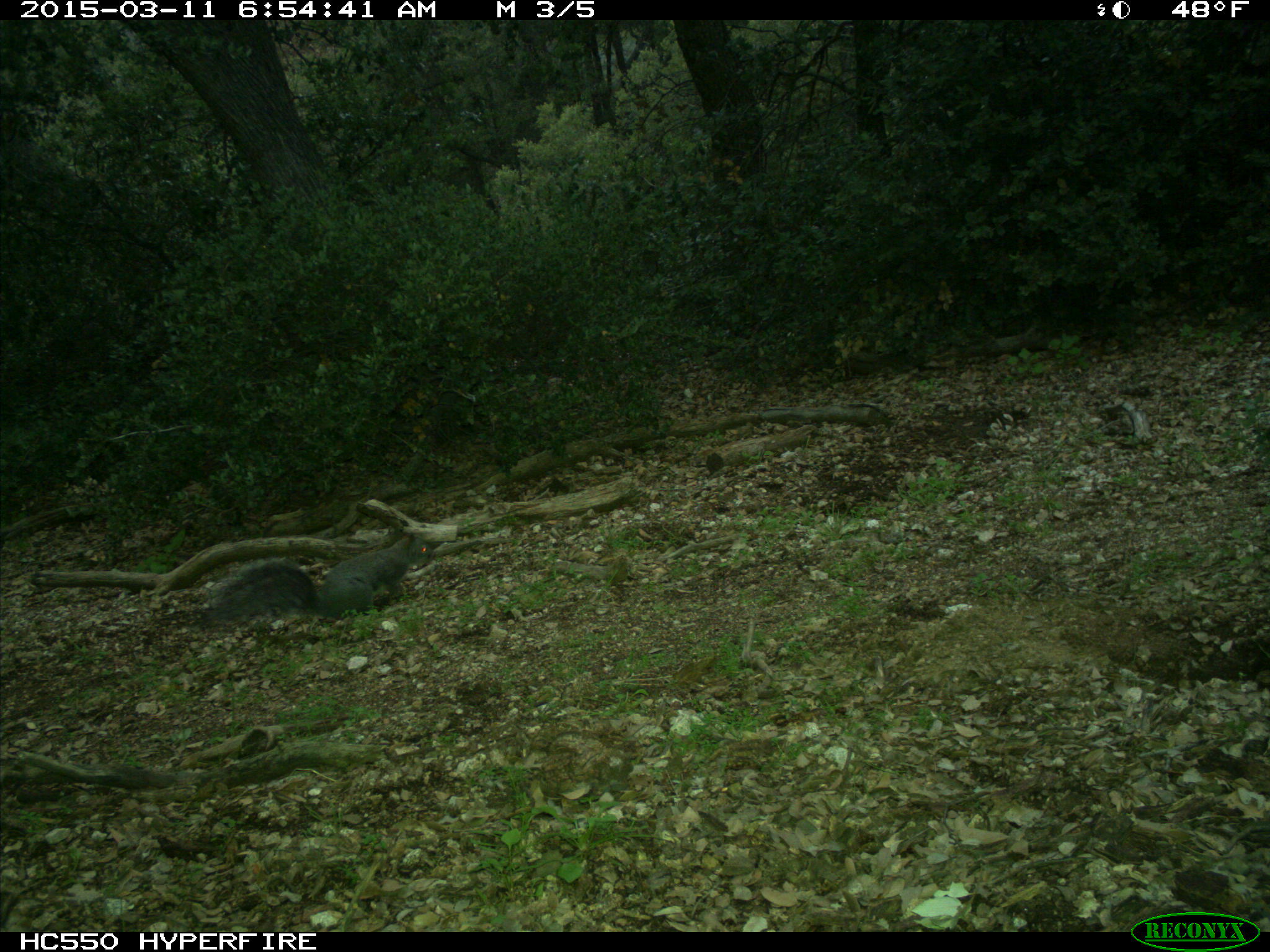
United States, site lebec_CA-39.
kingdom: Animalia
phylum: Chordata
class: Mammalia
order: Rodentia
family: Sciuridae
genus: Sciurus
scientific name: Sciurus carolinensis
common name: eastern gray squirrel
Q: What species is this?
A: Sciurus carolinensis (eastern gray squirrel).